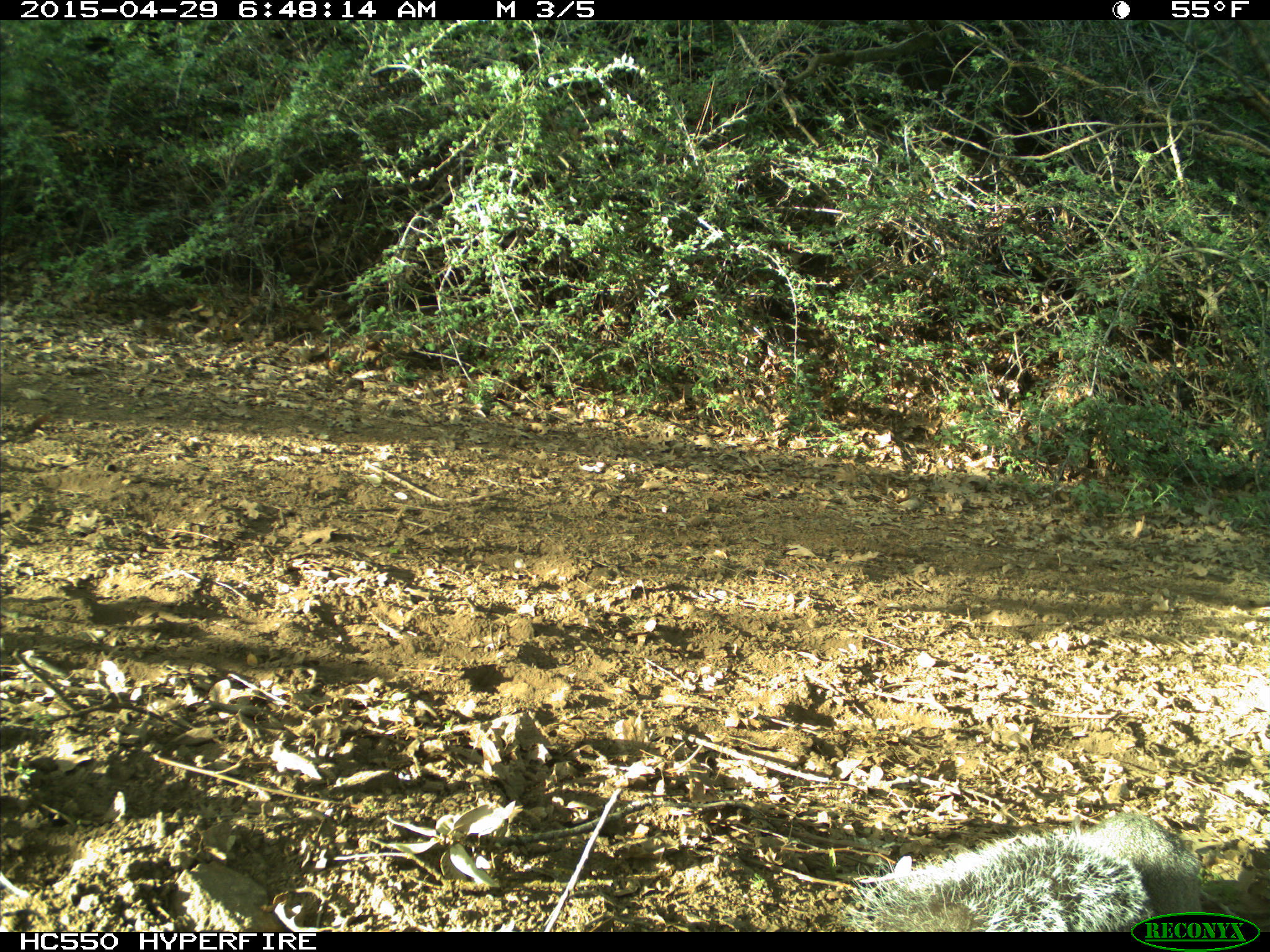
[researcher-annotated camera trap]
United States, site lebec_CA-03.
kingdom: Animalia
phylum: Chordata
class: Mammalia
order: Rodentia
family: Sciuridae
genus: Sciurus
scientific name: Sciurus carolinensis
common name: eastern gray squirrel